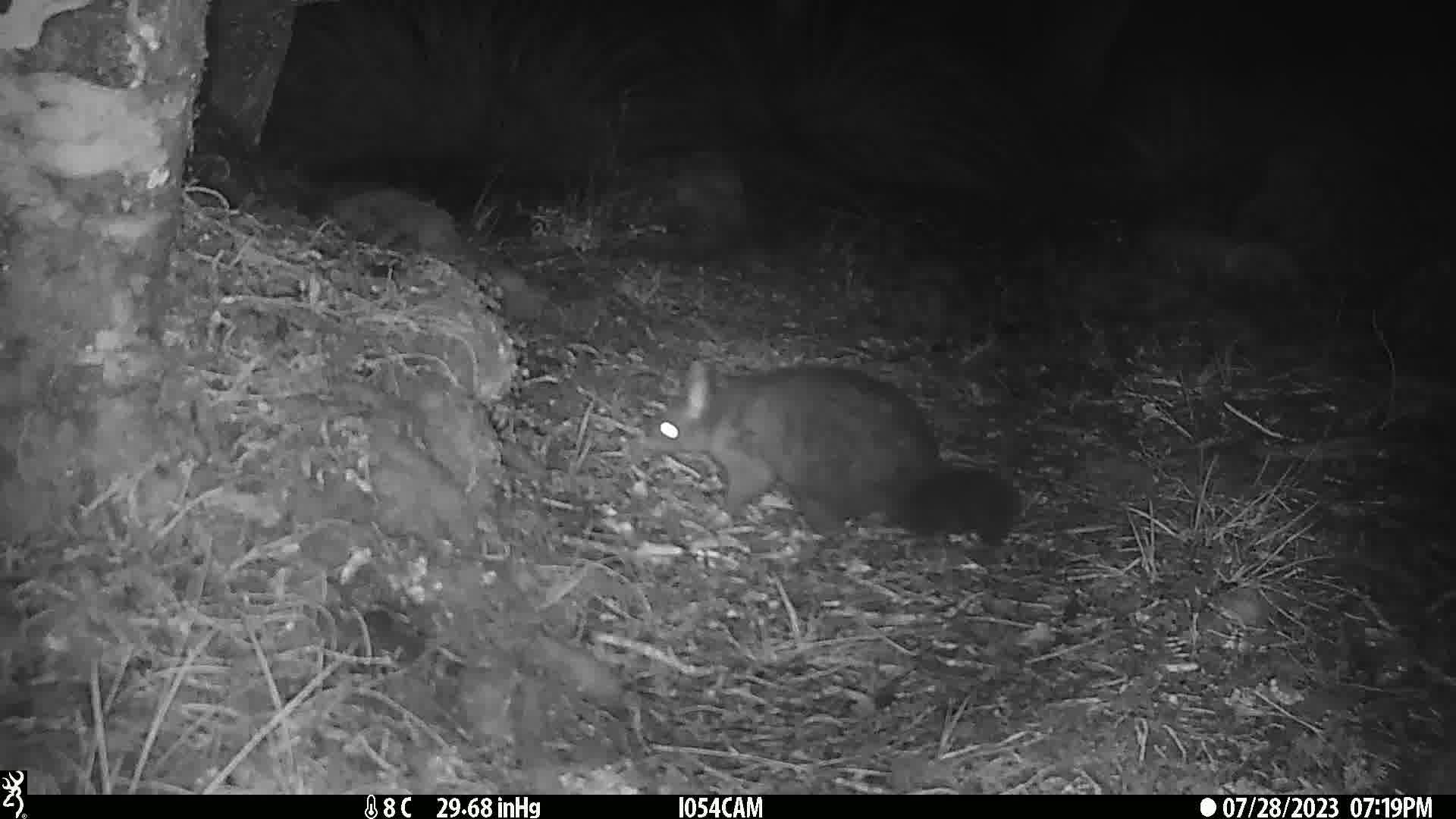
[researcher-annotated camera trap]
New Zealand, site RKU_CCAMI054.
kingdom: Animalia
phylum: Chordata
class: Mammalia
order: Diprotodontia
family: Phalangeridae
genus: Trichosurus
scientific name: Trichosurus vulpecula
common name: common brushtail possum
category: possum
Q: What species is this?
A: Possum (common brushtail possum) (Trichosurus vulpecula).